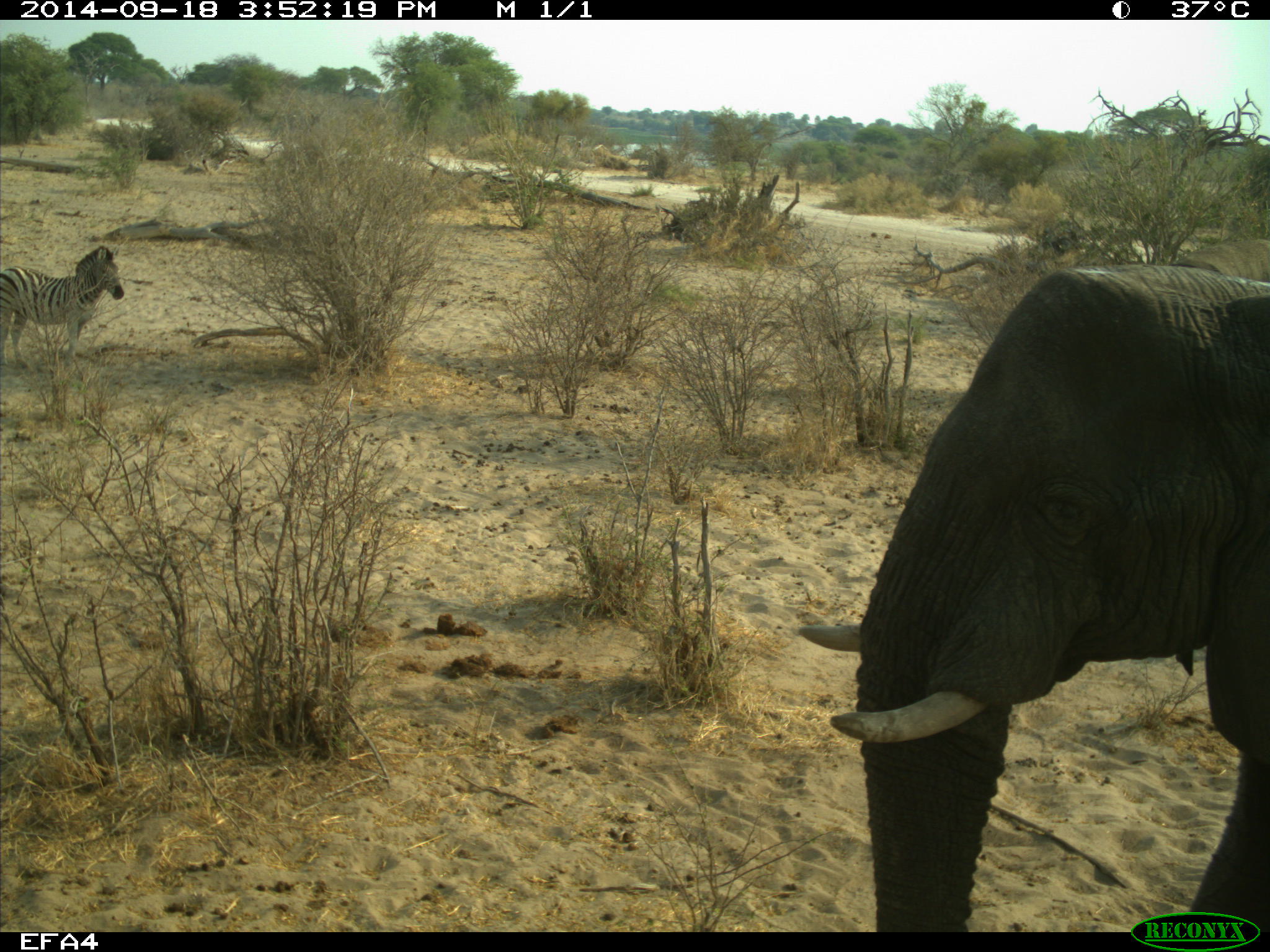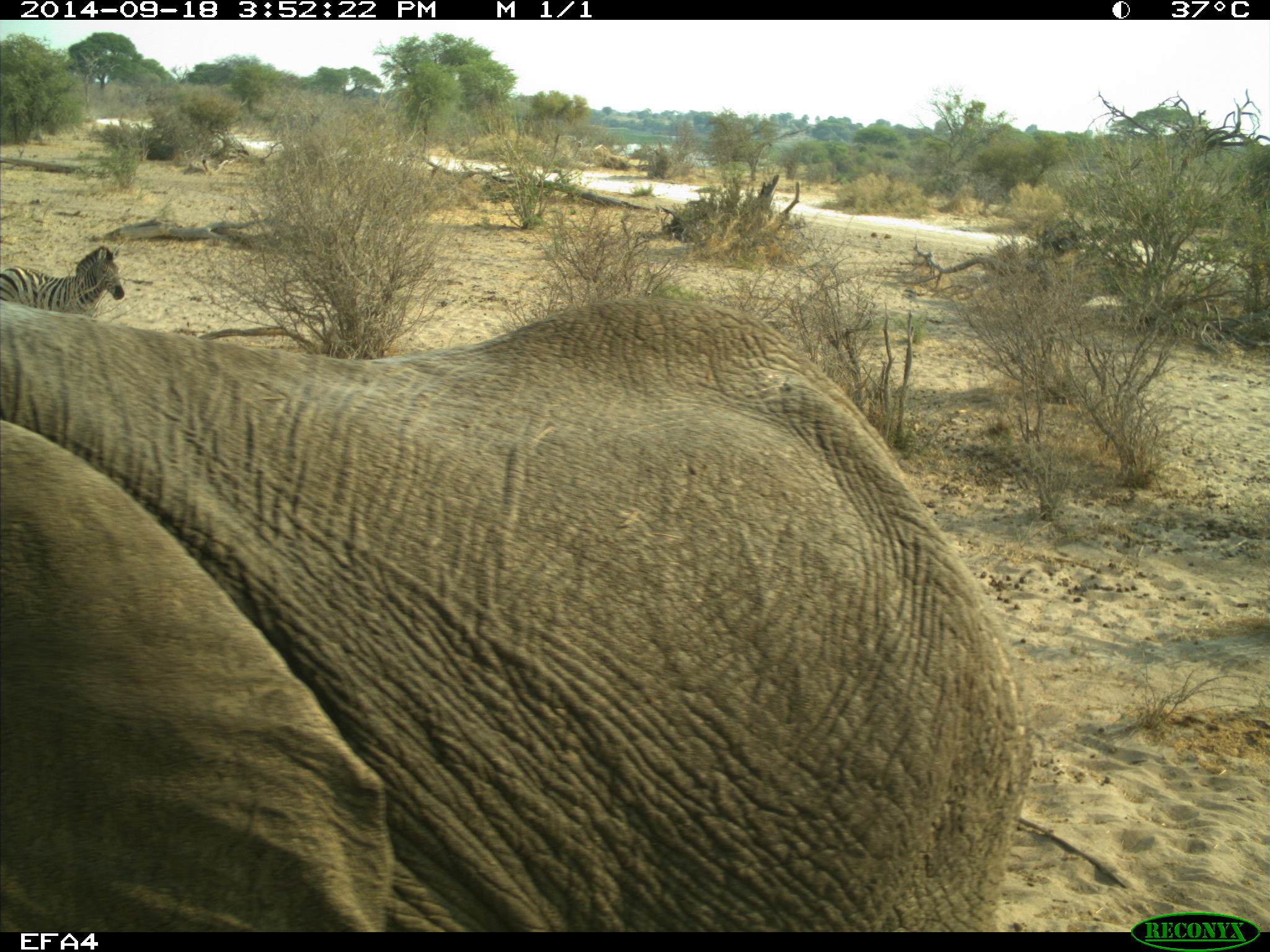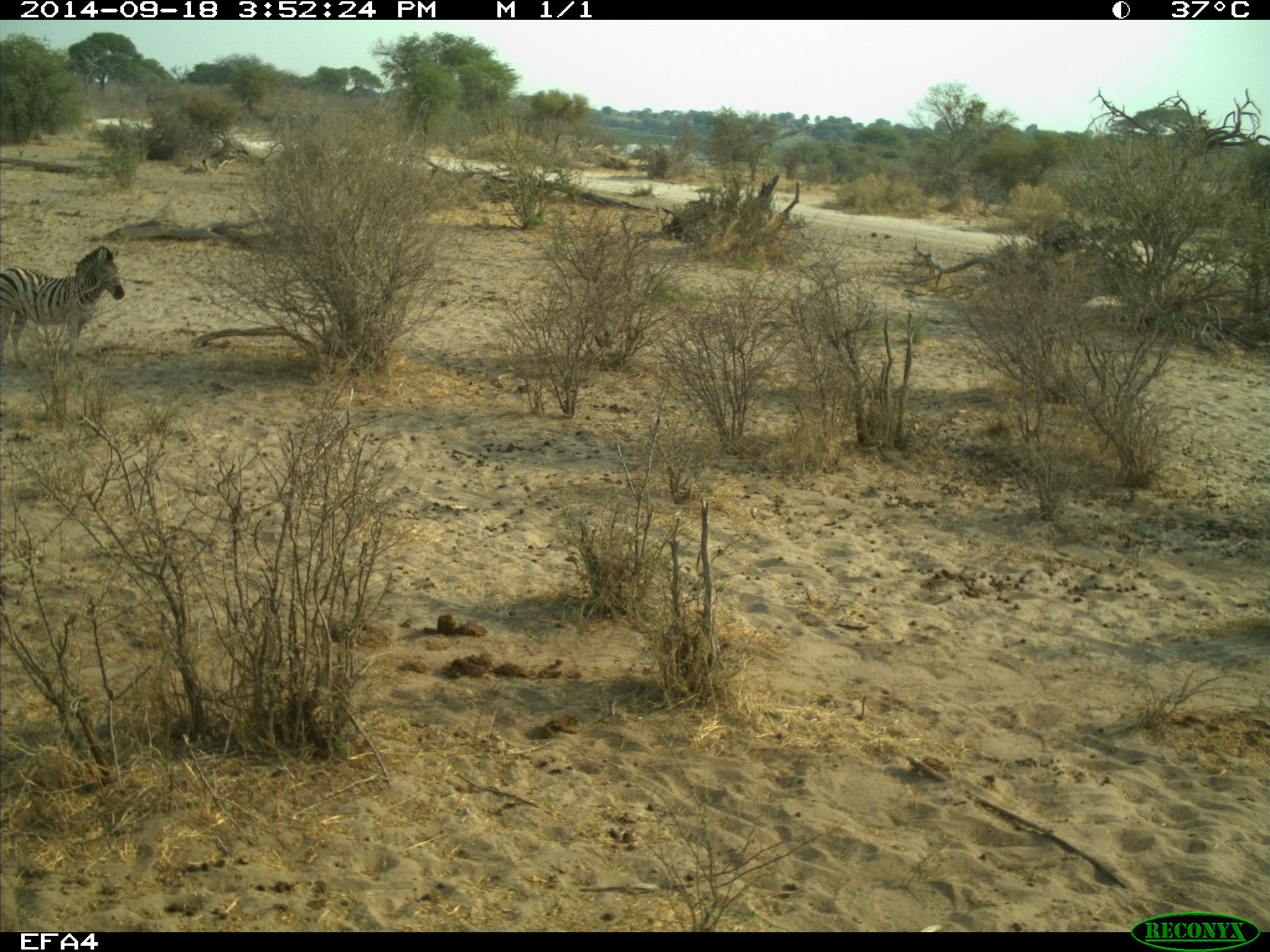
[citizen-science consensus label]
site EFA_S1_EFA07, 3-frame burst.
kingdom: Animalia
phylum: Chordata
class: Mammalia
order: Proboscidea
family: Elephantidae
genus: Loxodonta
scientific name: Loxodonta africana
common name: african bush elephant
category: elephant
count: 1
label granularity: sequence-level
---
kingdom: Animalia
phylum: Chordata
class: Mammalia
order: Perissodactyla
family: Equidae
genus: Equus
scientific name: Equus quagga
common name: plains zebra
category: zebraplains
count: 1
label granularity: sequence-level